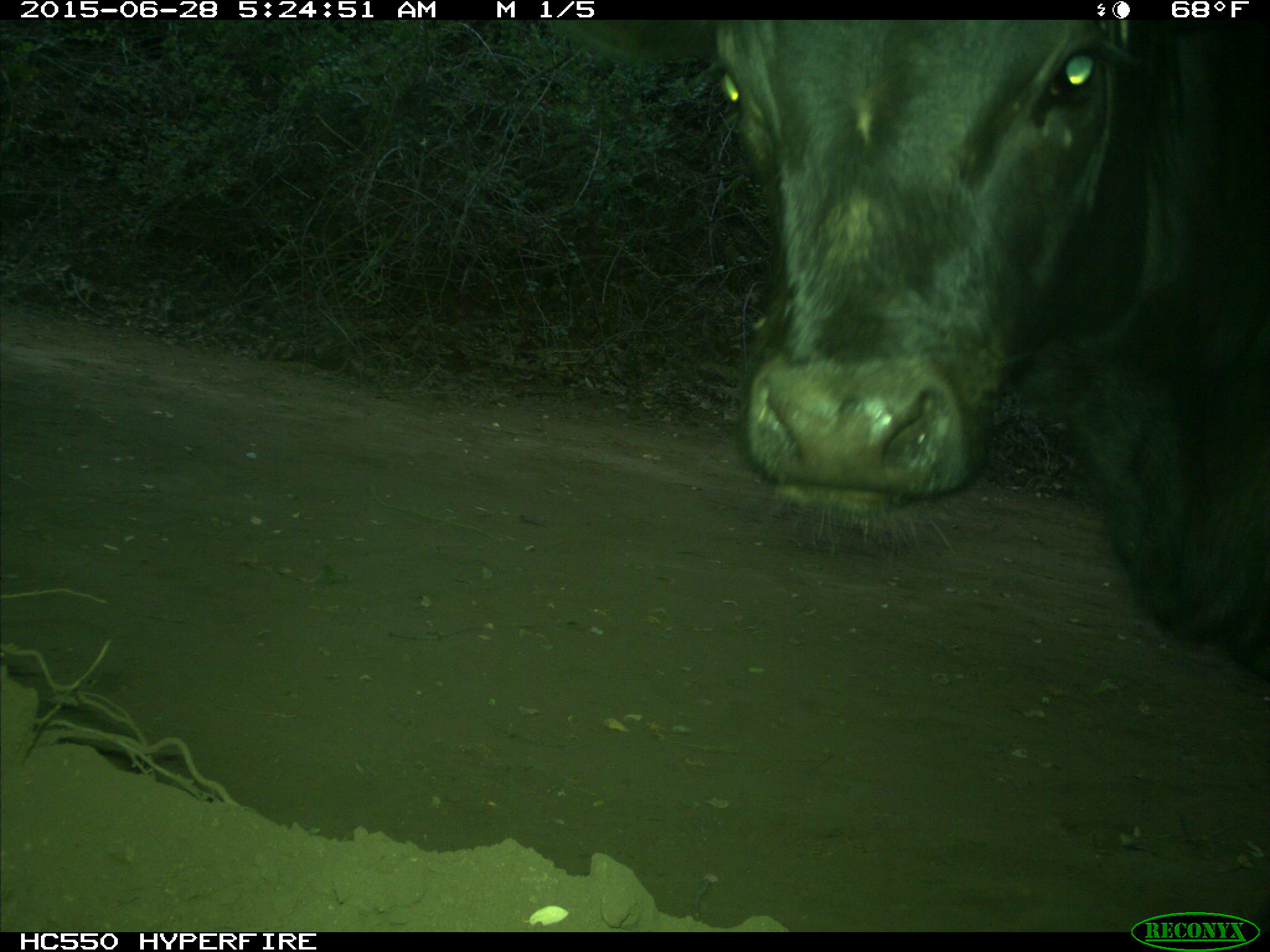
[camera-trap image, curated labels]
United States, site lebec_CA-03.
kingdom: Animalia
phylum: Chordata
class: Mammalia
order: Artiodactyla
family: Bovidae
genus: Bos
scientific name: Bos taurus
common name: domestic cow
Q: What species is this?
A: Bos taurus (domestic cow).